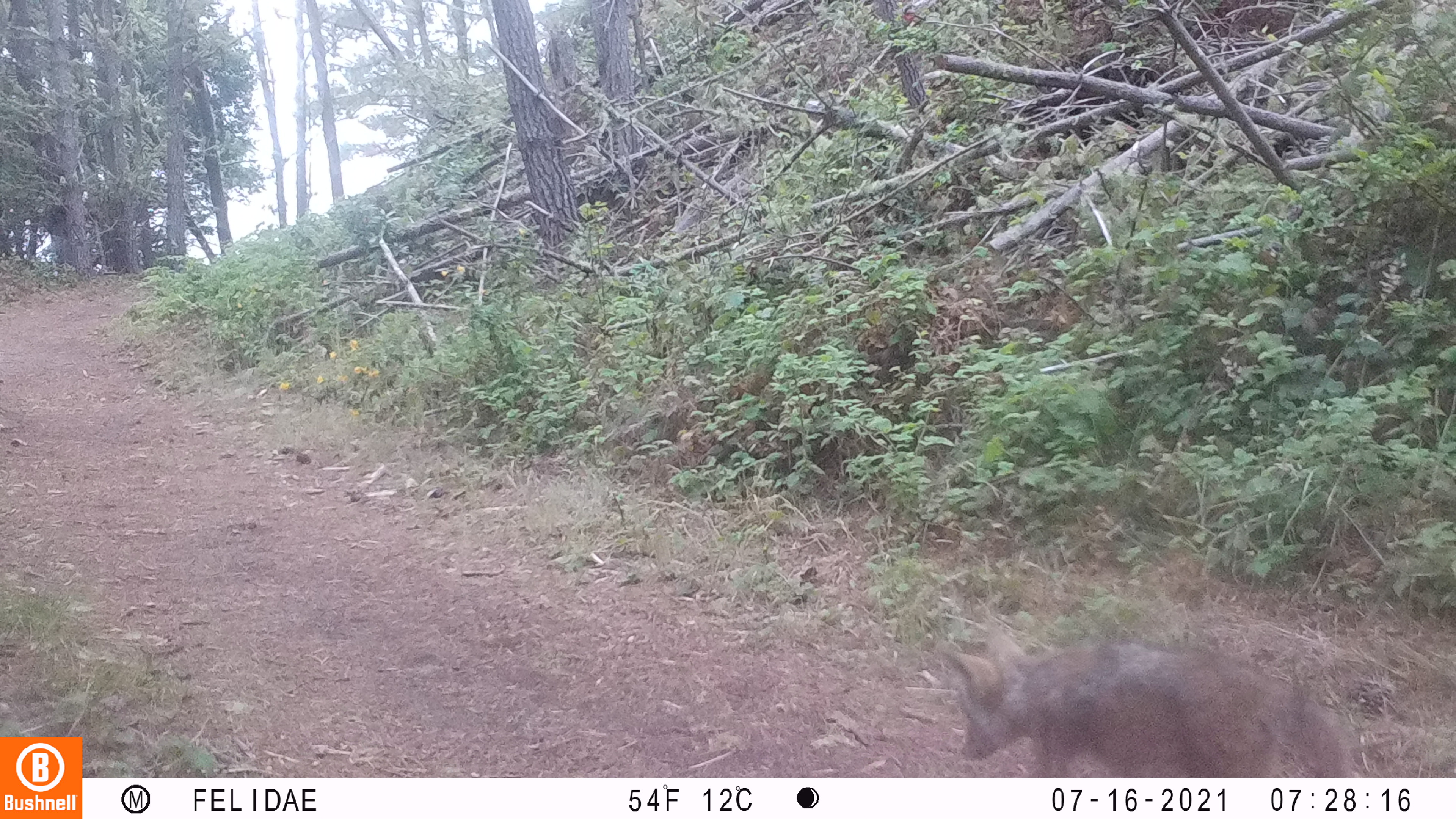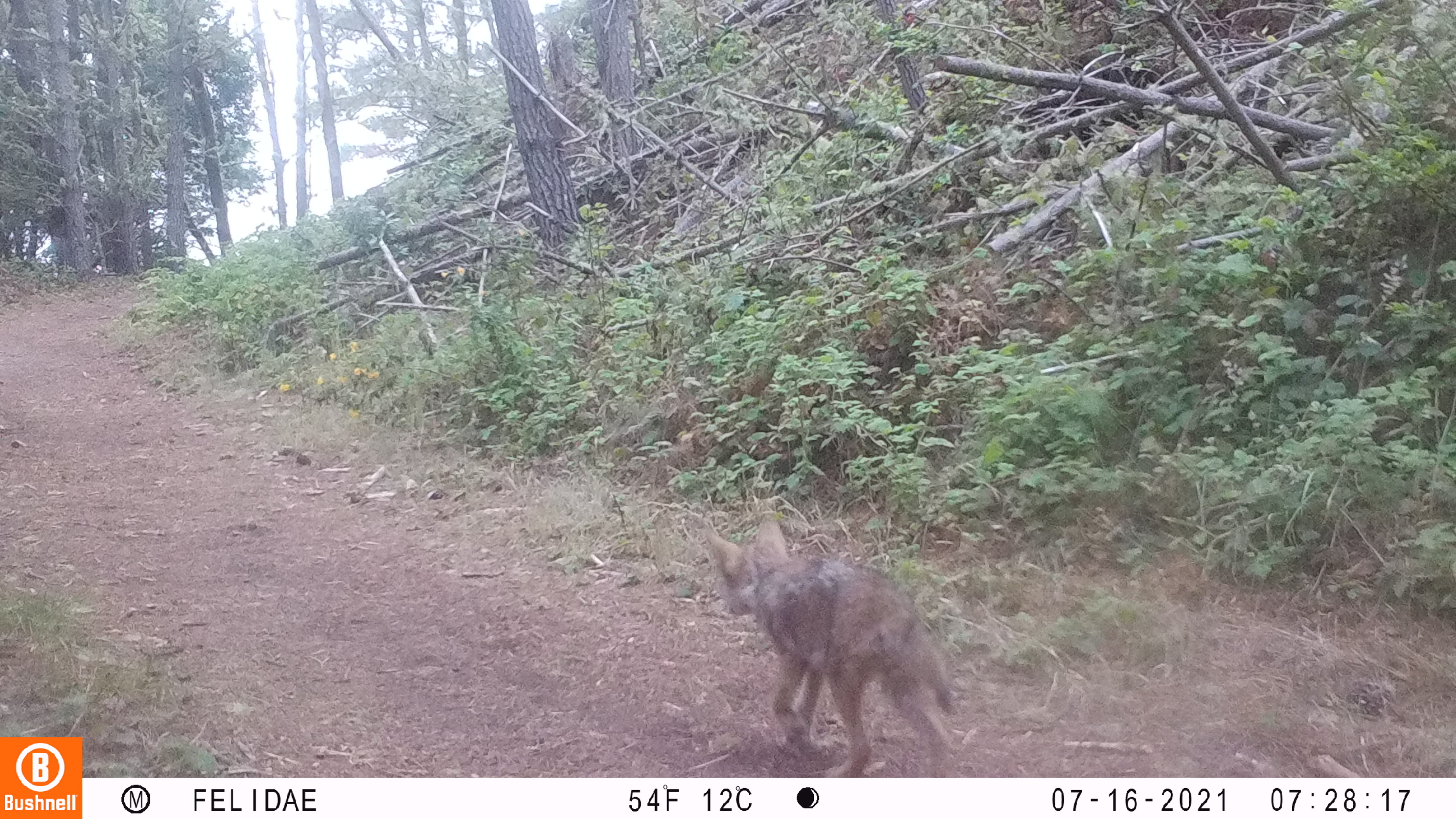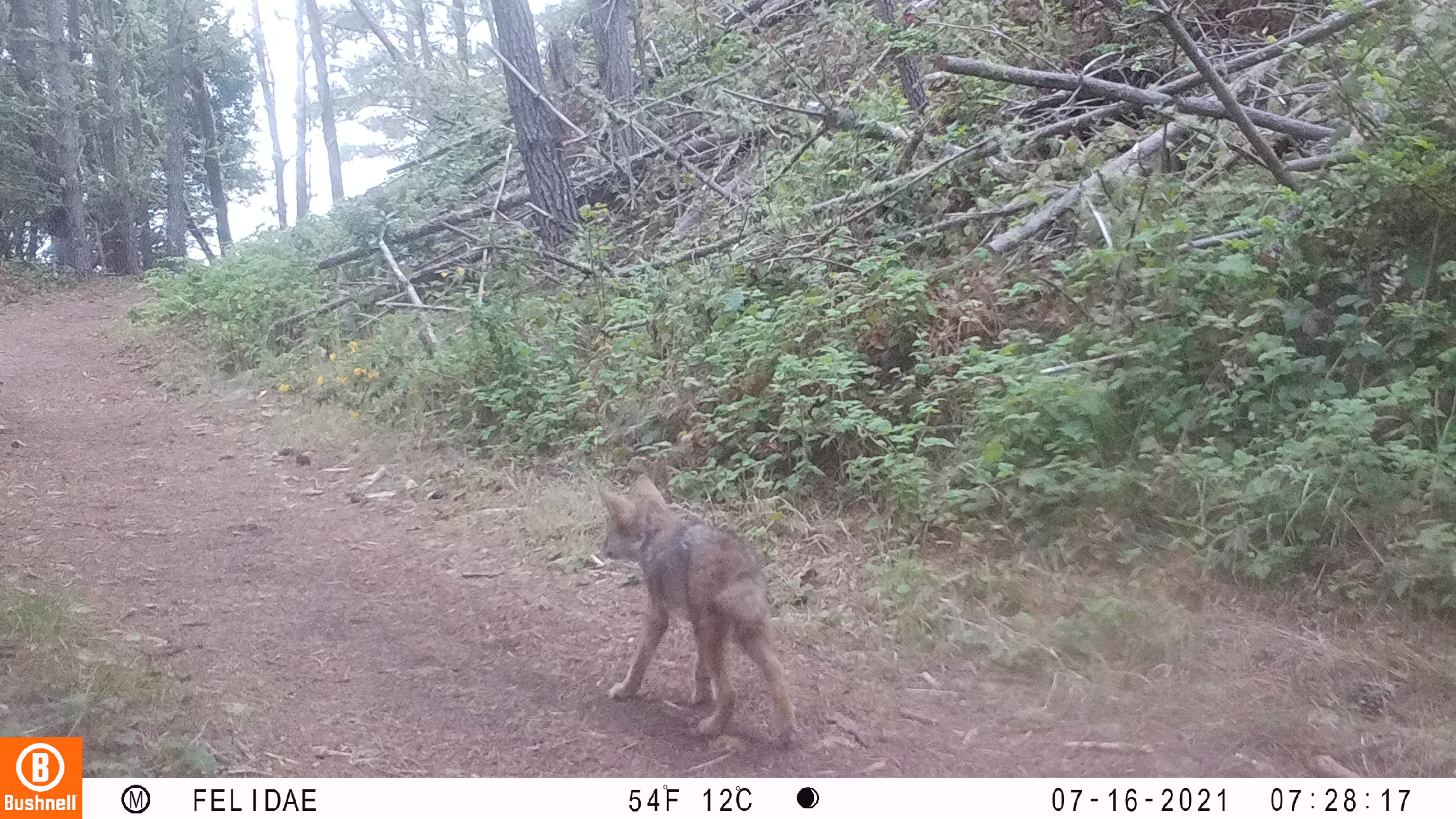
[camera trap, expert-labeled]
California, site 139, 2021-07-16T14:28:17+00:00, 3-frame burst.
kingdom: Animalia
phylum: Chordata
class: Mammalia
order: Carnivora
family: Canidae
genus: Canis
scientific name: Canis latrans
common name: coyote